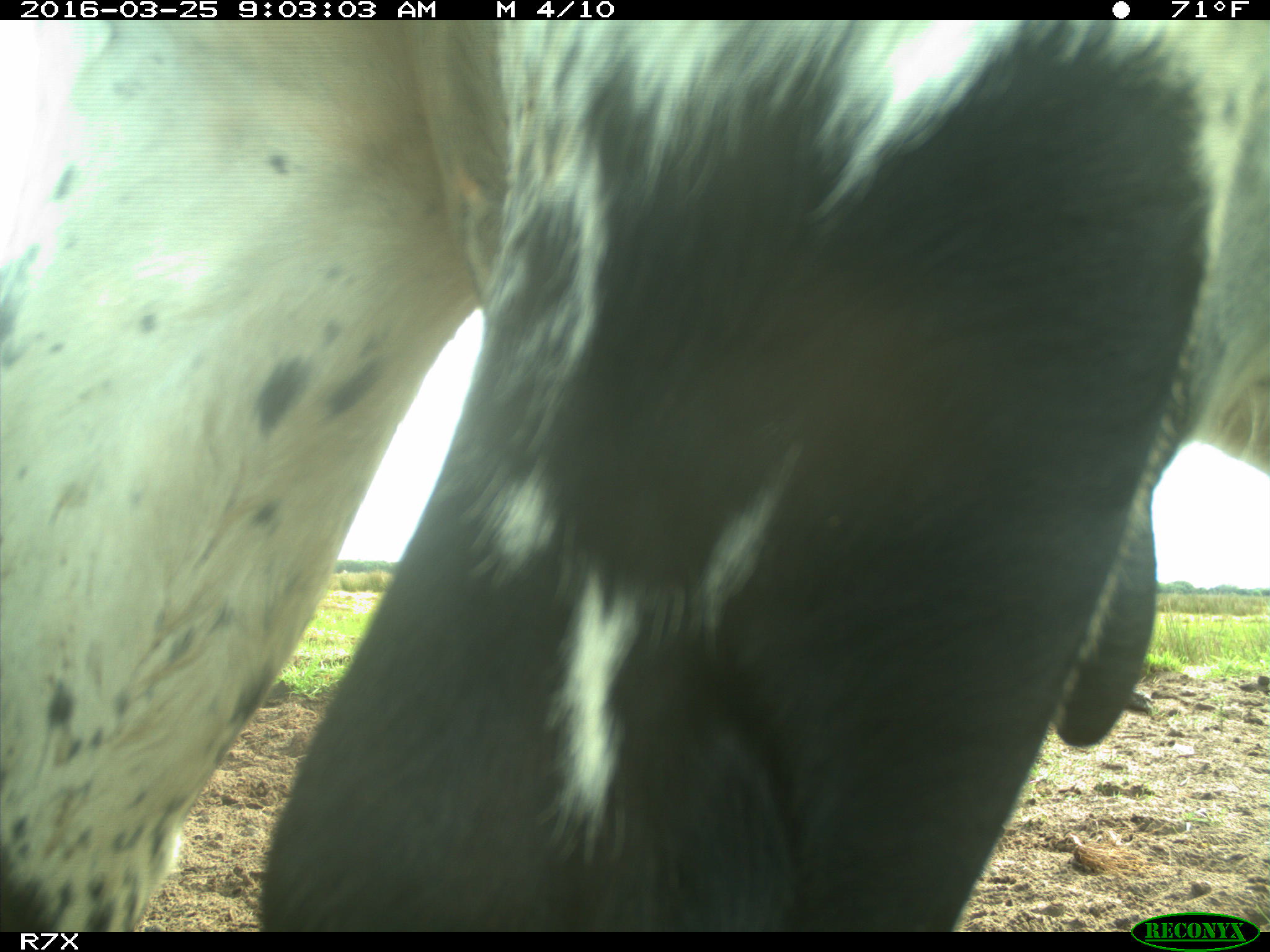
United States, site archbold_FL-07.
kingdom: Animalia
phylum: Chordata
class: Mammalia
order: Artiodactyla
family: Bovidae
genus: Bos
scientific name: Bos taurus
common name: domestic cow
Bos taurus (domestic cow).